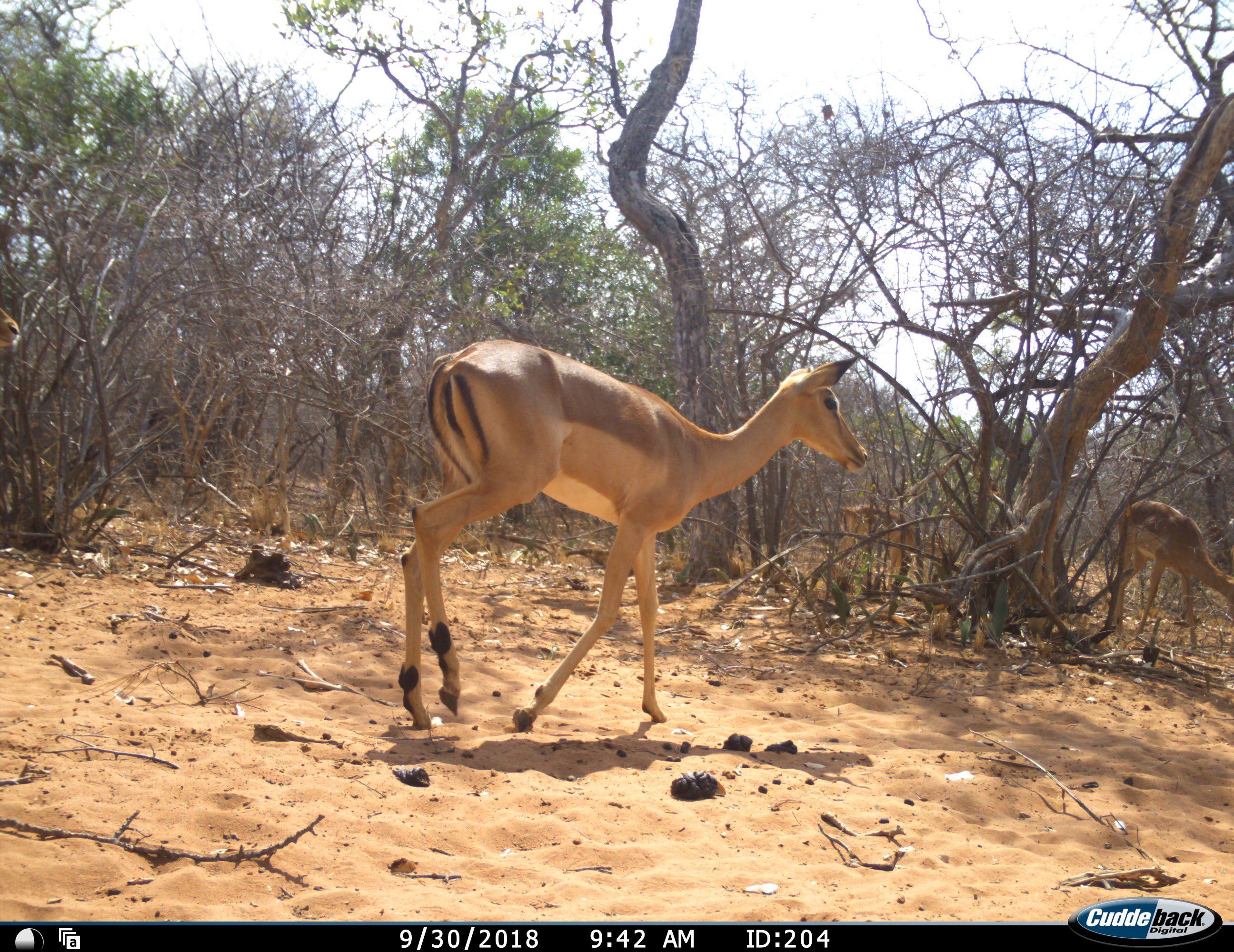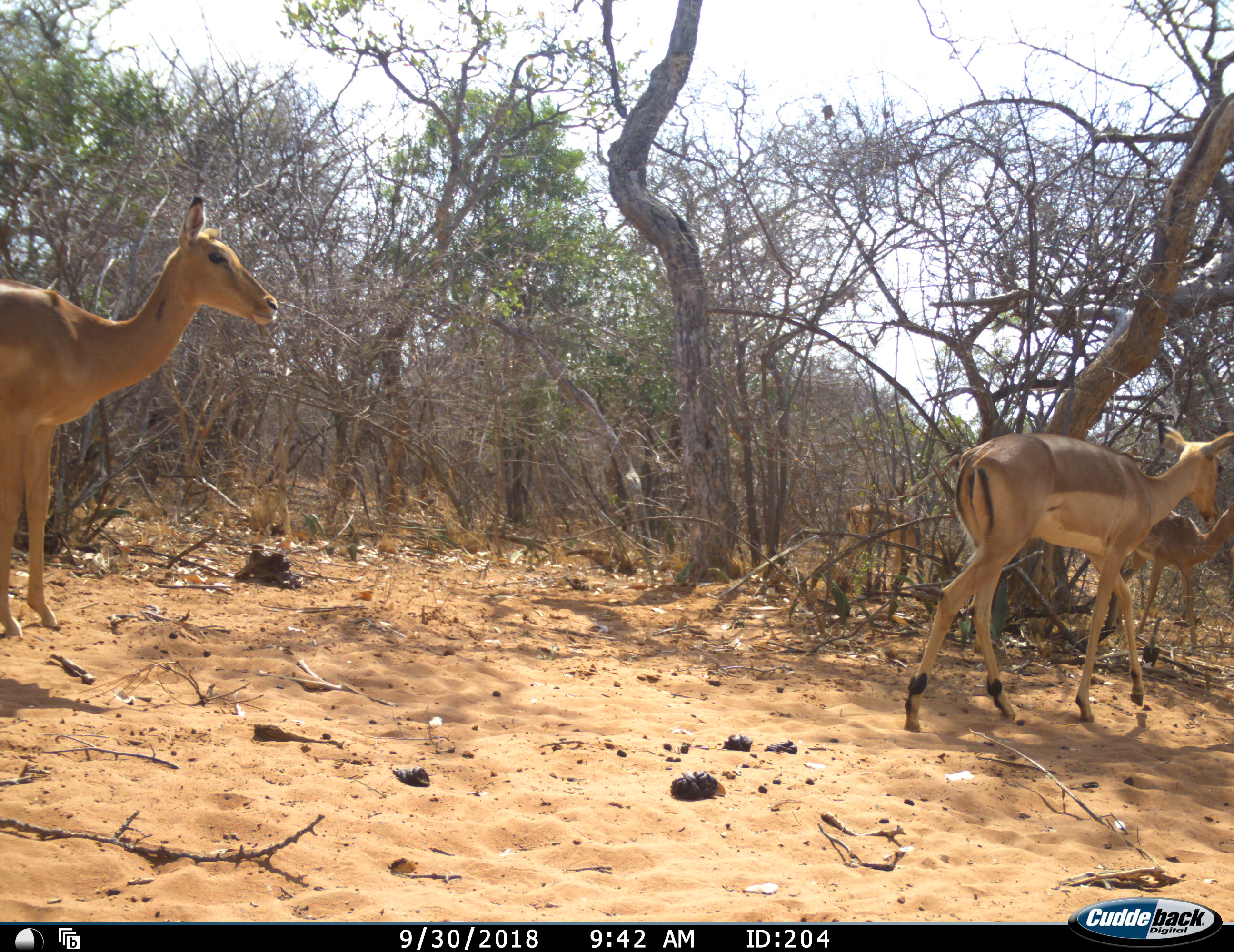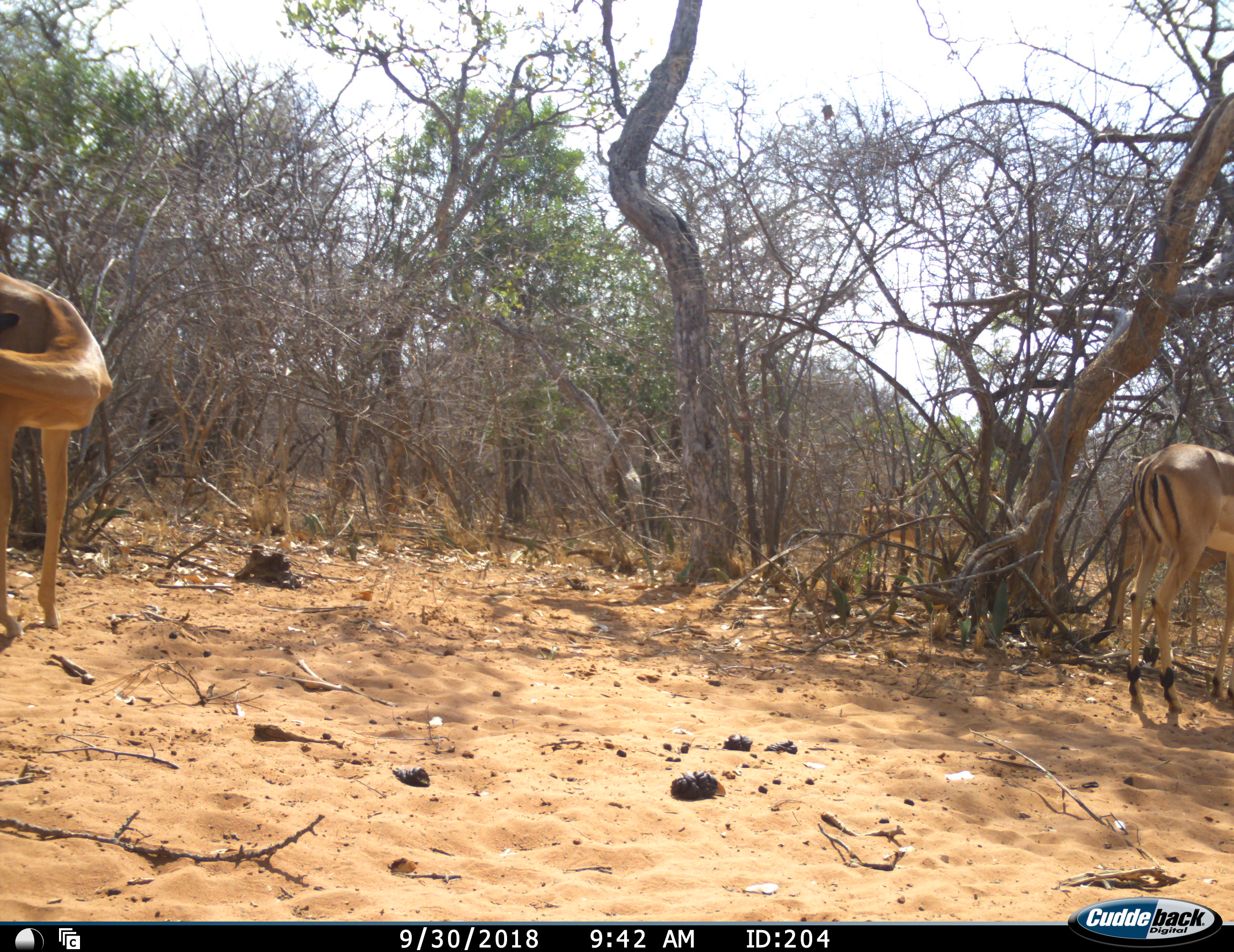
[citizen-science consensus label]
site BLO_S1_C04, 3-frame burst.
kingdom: Animalia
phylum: Chordata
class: Mammalia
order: Artiodactyla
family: Bovidae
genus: Aepyceros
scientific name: Aepyceros melampus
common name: impala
Impala (Aepyceros melampus), count 4. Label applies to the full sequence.